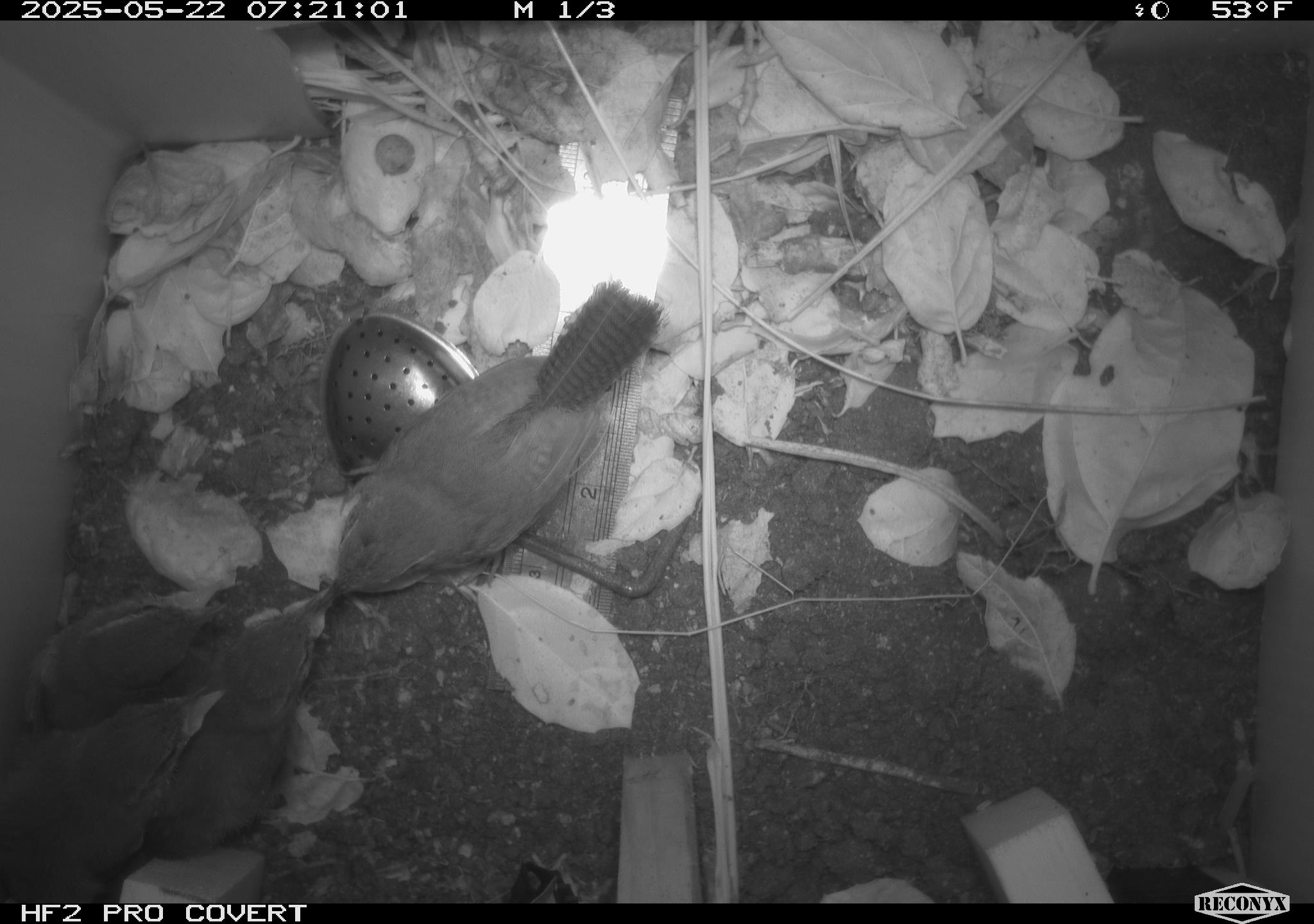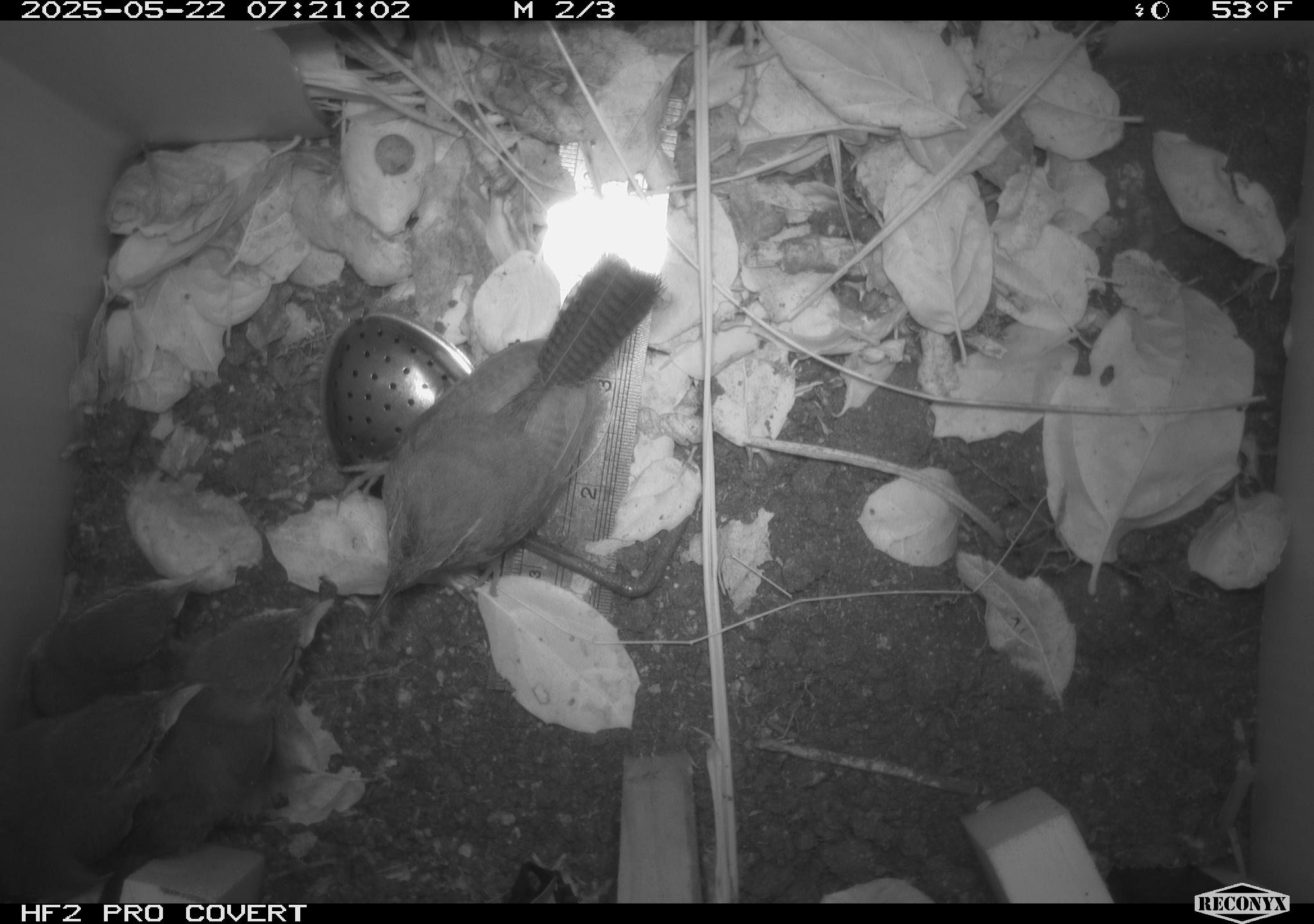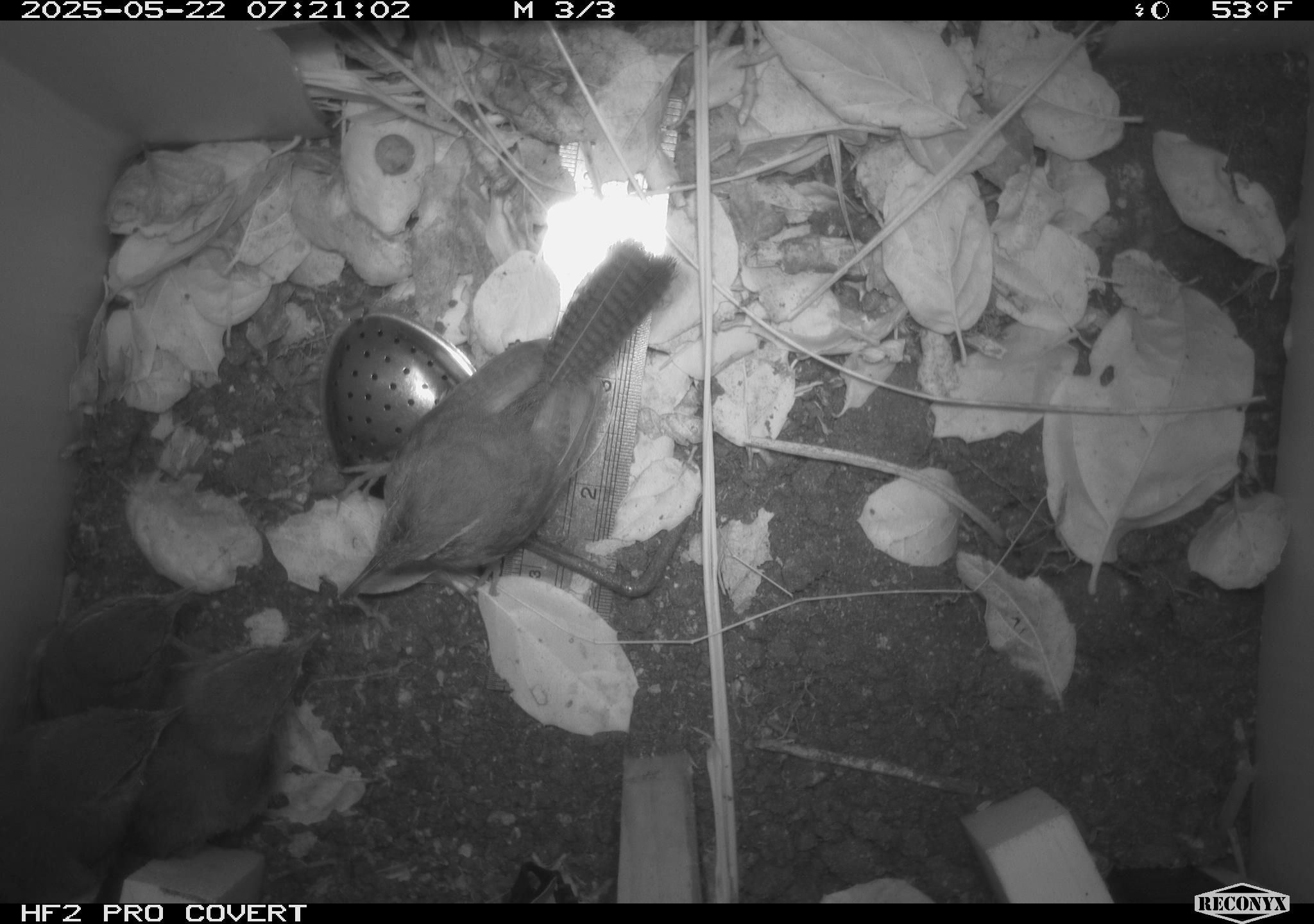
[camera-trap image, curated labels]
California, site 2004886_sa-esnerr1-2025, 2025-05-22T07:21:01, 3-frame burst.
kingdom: Animalia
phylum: Chordata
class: Aves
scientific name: Aves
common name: bird